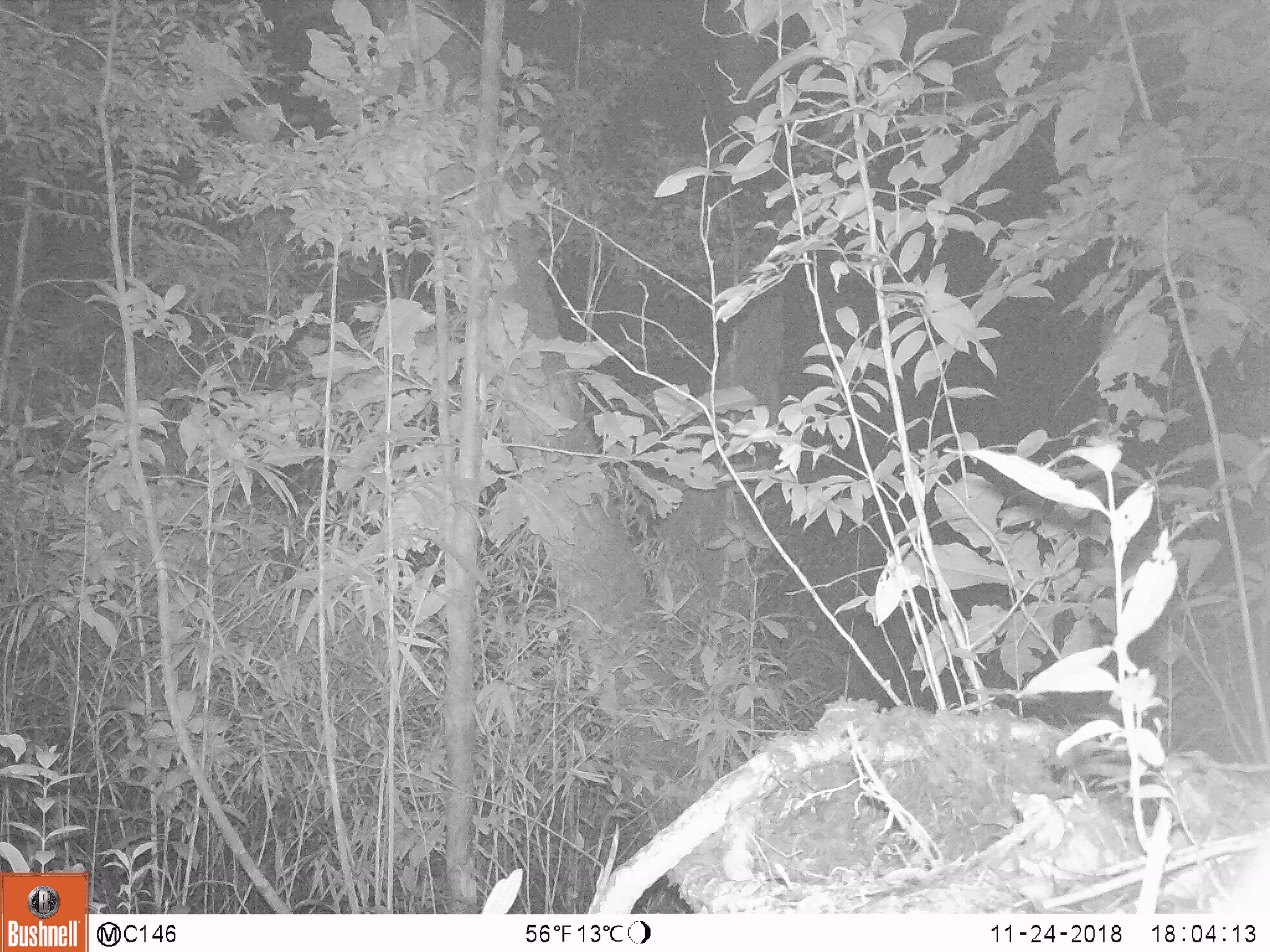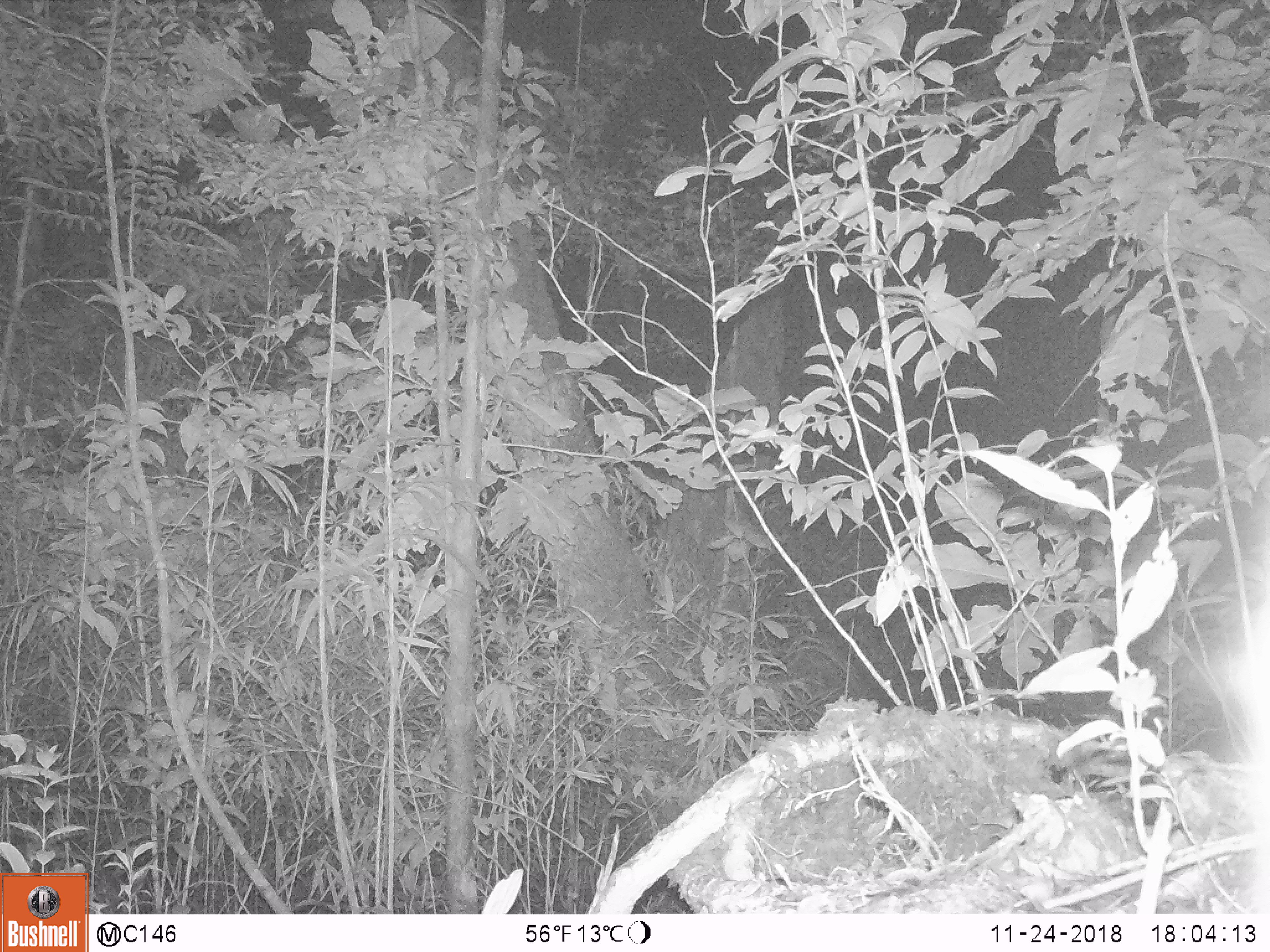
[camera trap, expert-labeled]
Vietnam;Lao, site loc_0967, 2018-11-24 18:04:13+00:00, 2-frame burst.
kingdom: Animalia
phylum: Chordata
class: Mammalia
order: Rodentia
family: Sciuridae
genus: Petaurista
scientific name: Petaurista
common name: giant flying squirrel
Giant flying squirrel (Petaurista). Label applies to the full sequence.